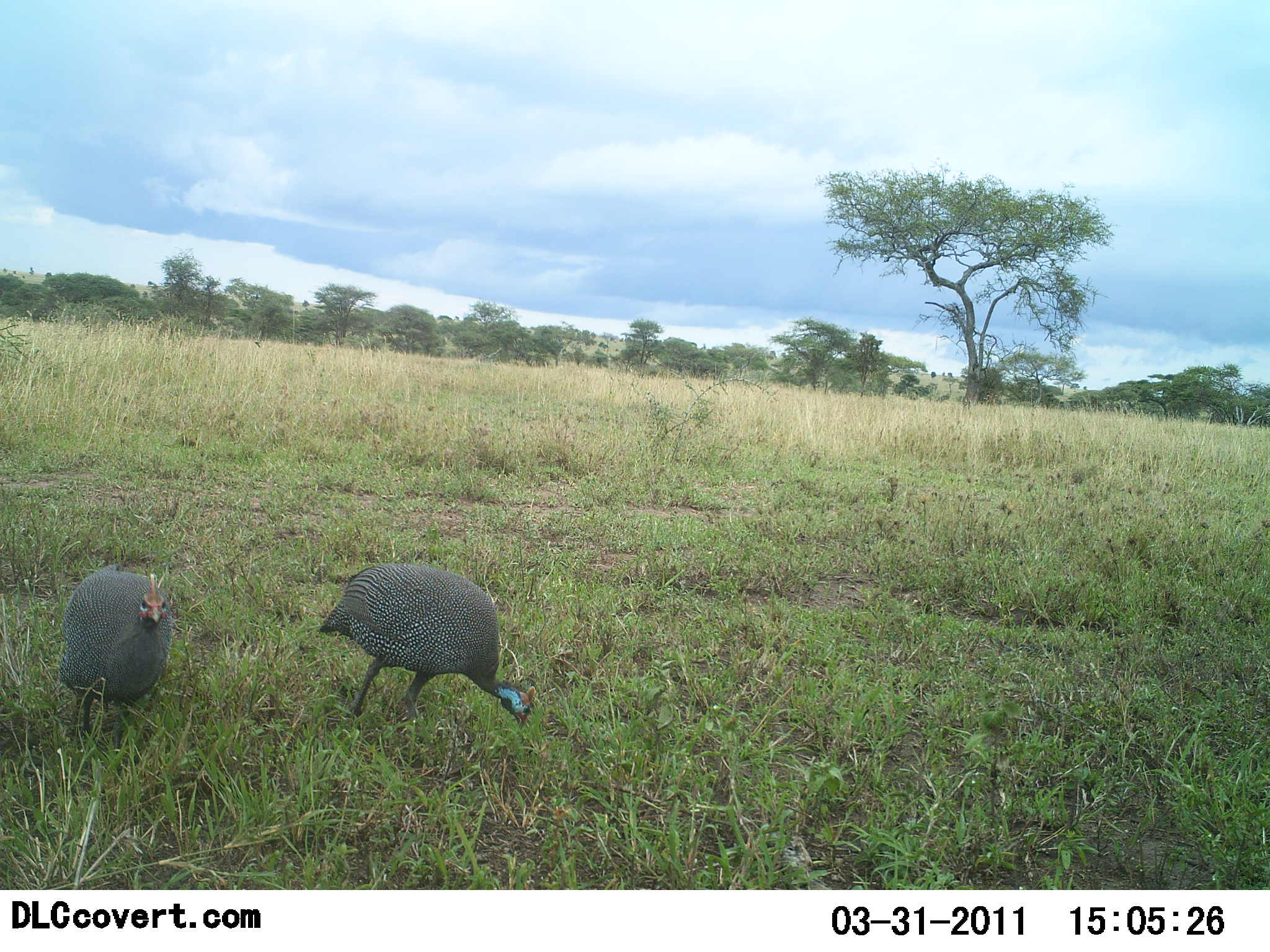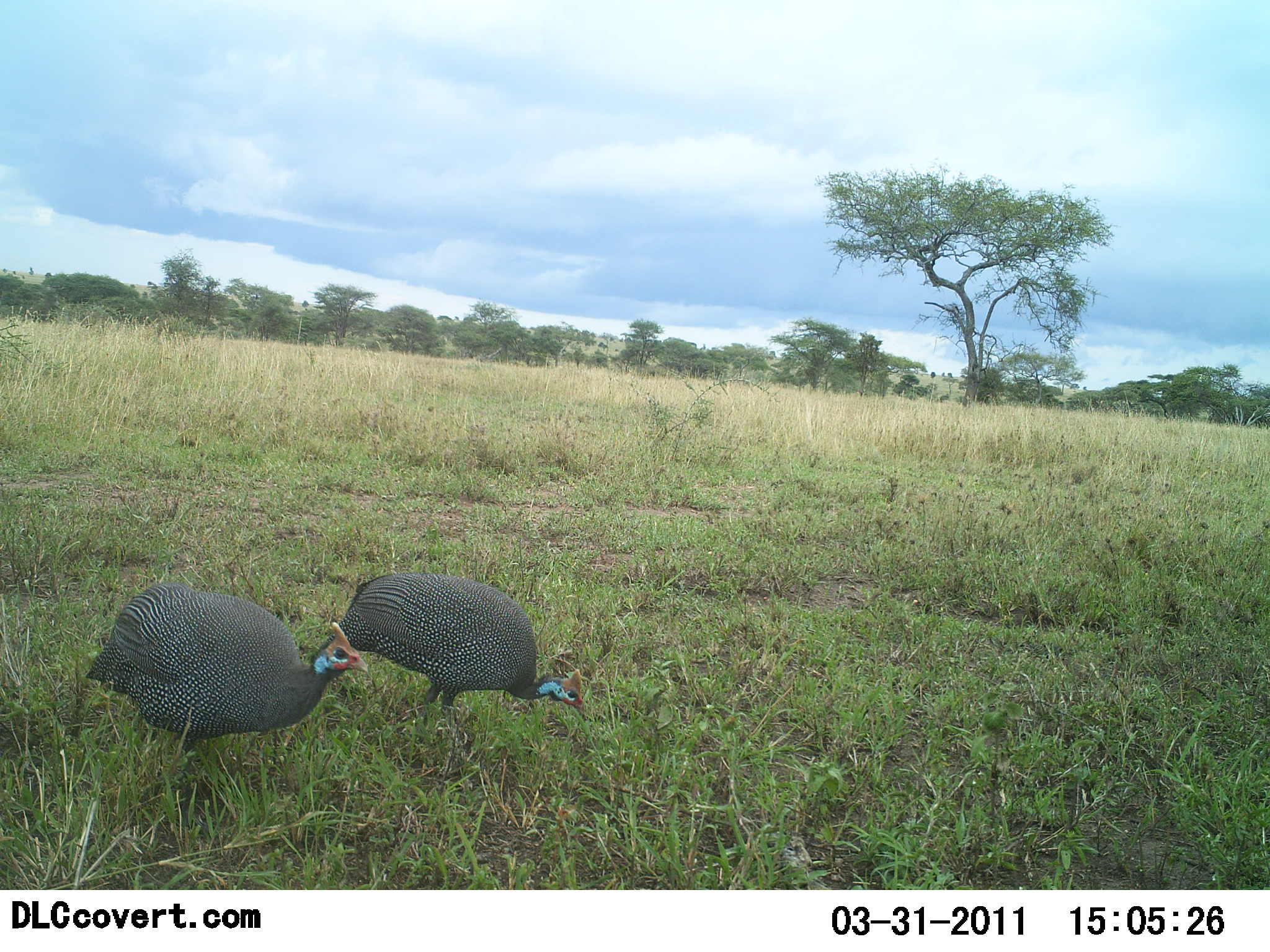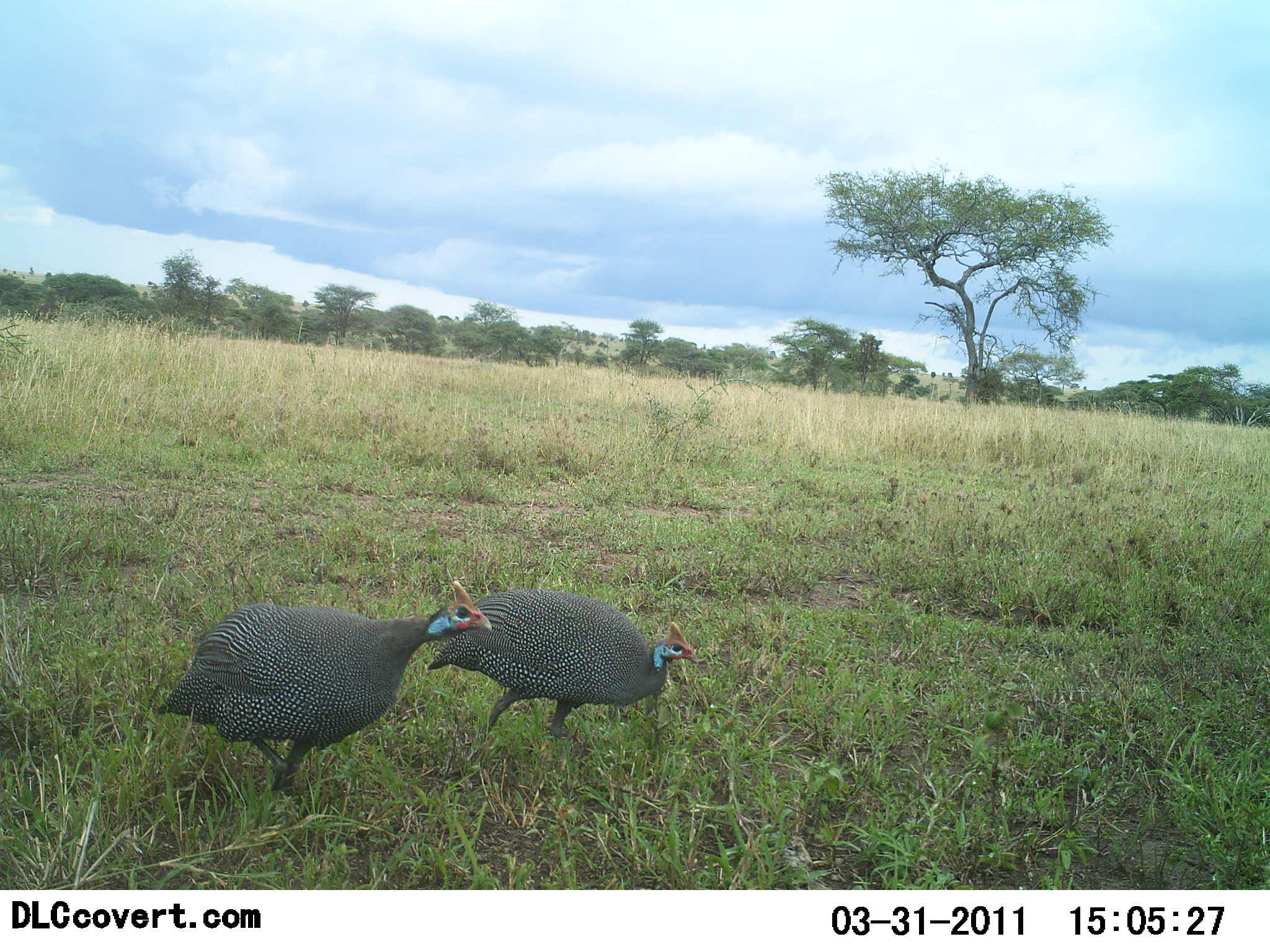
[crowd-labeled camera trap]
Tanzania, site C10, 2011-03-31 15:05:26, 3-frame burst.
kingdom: Animalia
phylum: Chordata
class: Aves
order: Galliformes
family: Numididae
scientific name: Numididae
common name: guinea fowl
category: guineafowl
Guineafowl (guinea fowl) (Numididae), count 2. Behavior (volunteer vote fractions): standing 8%, resting 0%, moving 75%, interacting 0%. Young present (vote fraction): 0%. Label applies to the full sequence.